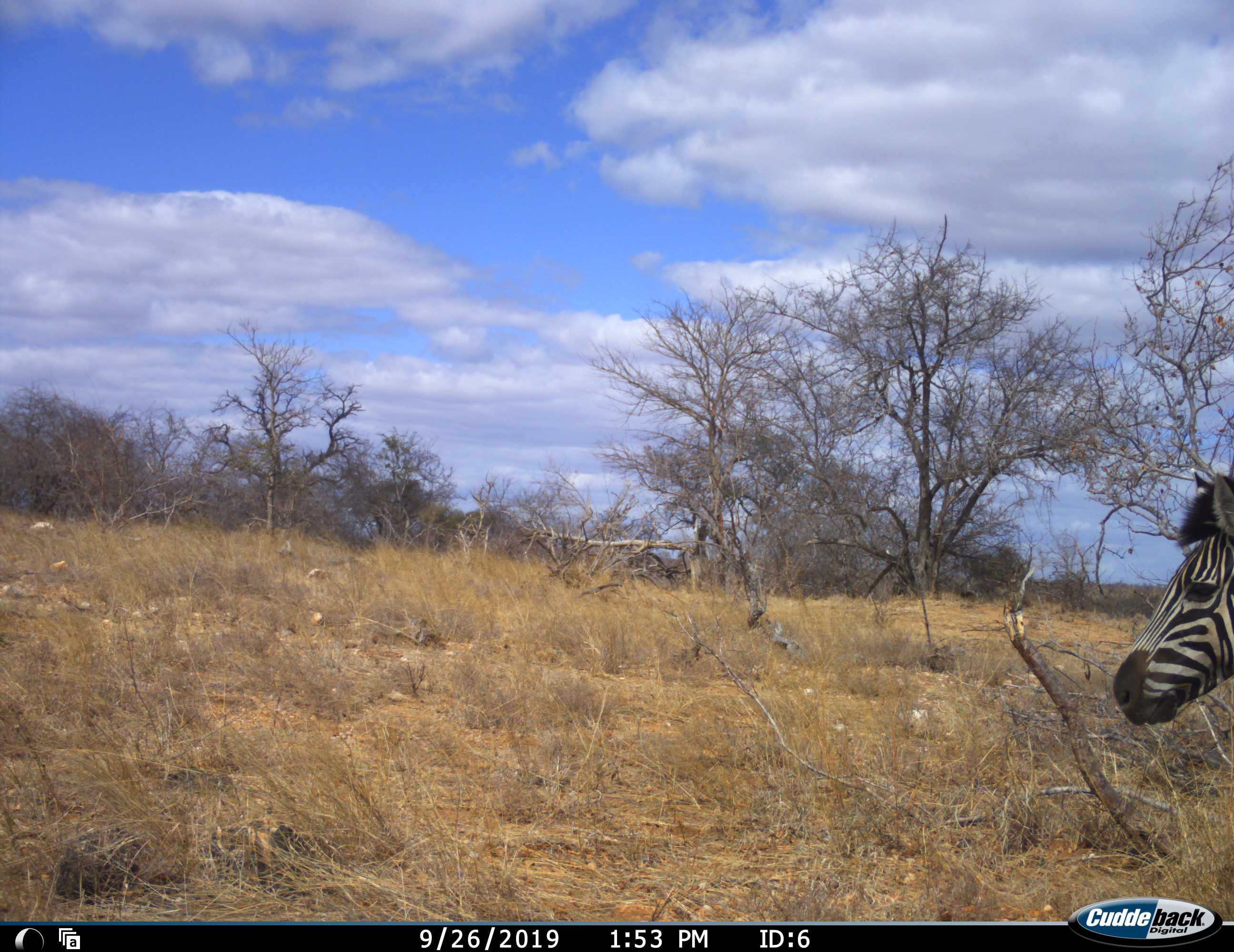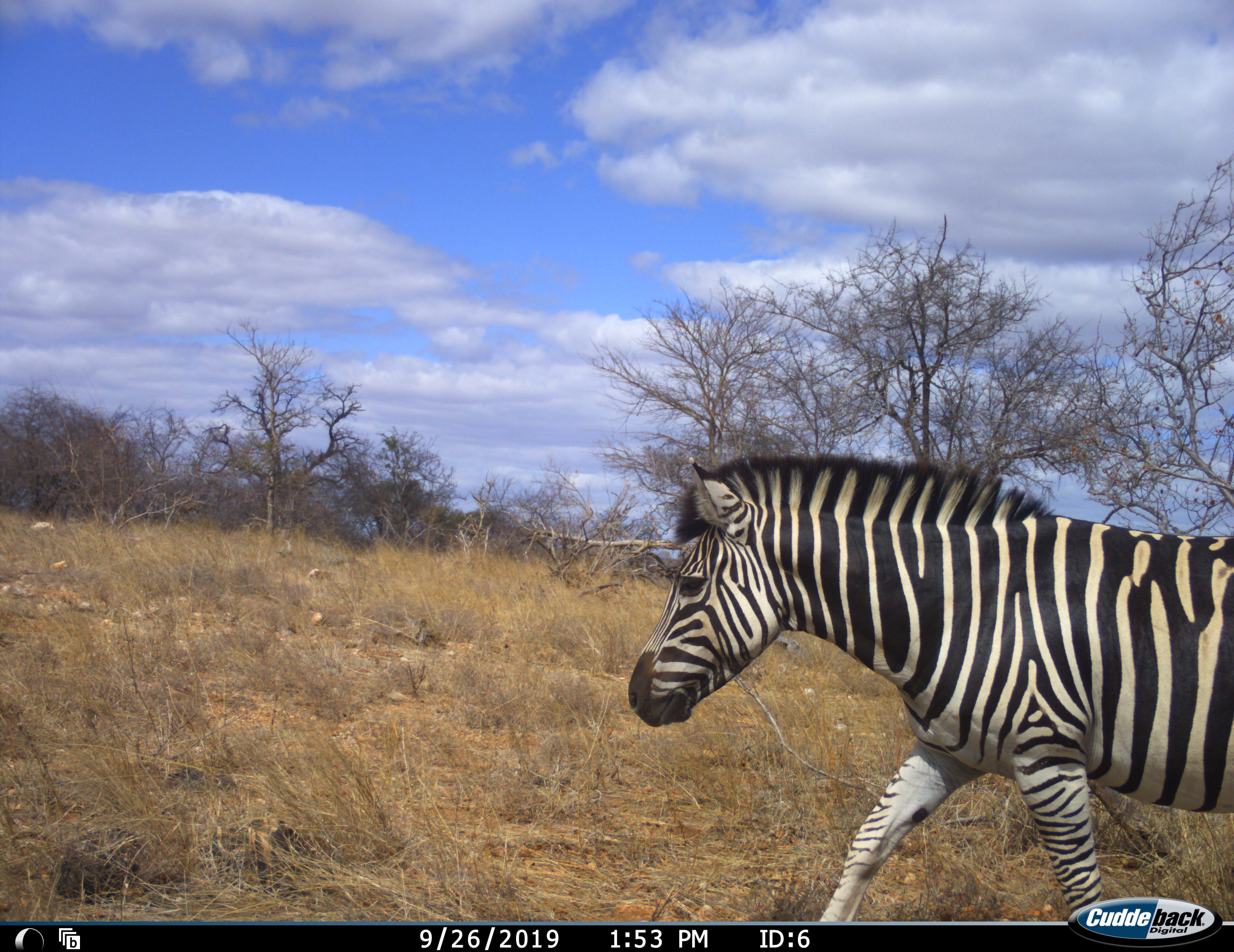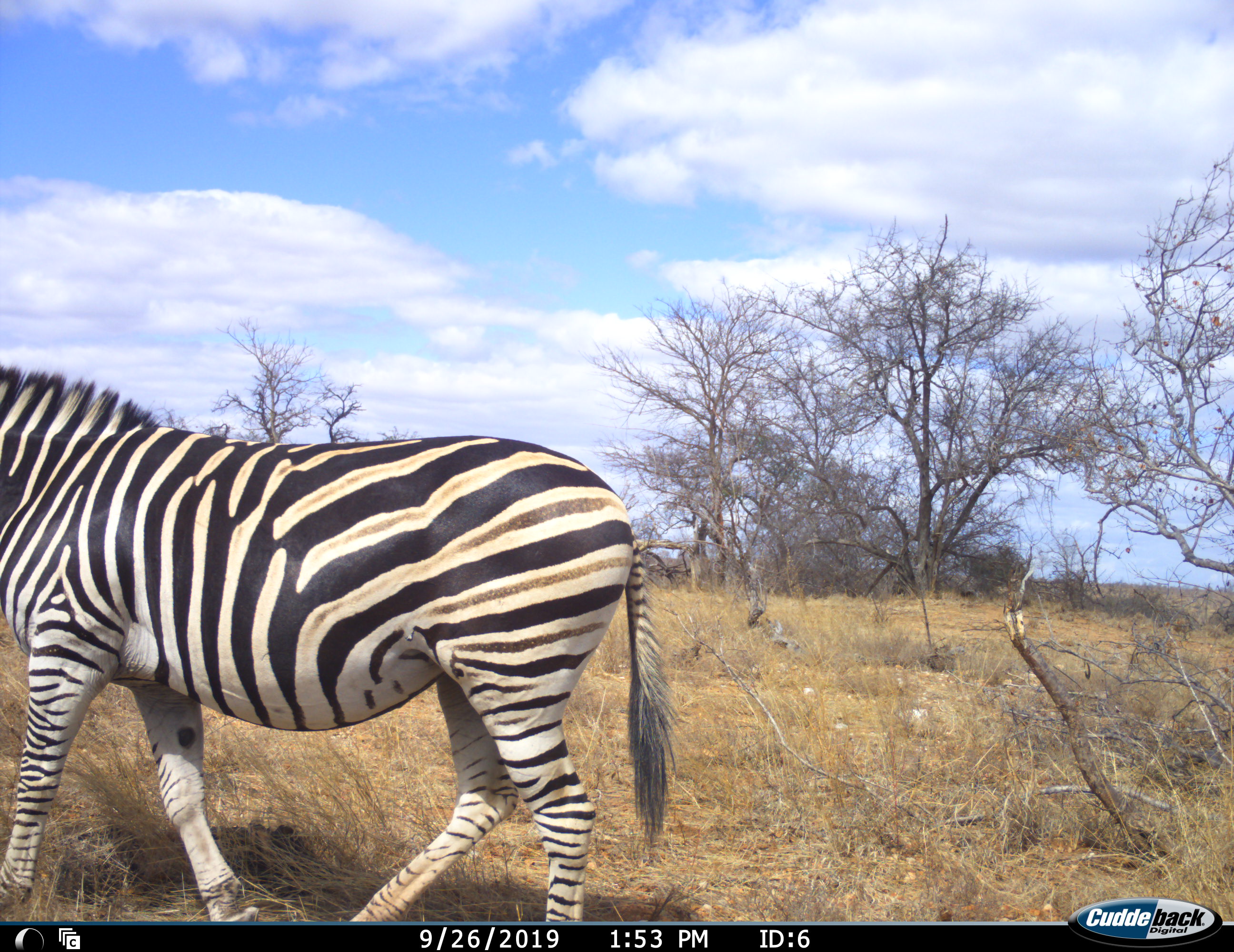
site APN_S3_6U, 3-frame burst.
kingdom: Animalia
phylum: Chordata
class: Mammalia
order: Perissodactyla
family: Equidae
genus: Equus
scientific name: Equus quagga burchellii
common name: burchell's zebra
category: zebraburchells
Zebraburchells (burchell's zebra) (Equus quagga burchellii), count 1. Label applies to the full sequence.